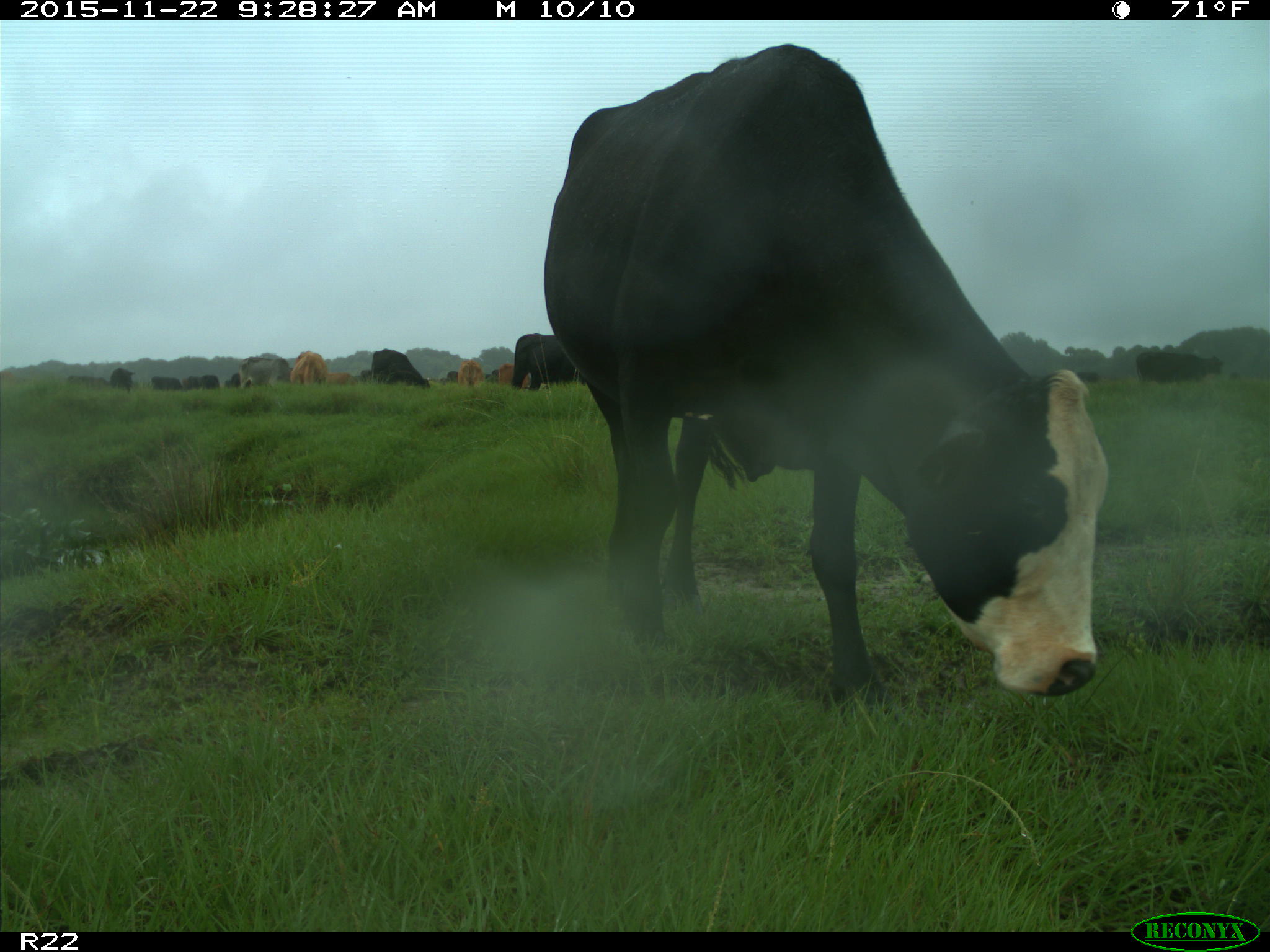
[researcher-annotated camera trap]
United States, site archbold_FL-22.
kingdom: Animalia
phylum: Chordata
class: Mammalia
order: Artiodactyla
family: Bovidae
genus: Bos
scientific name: Bos taurus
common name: domestic cow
Bos taurus (domestic cow).